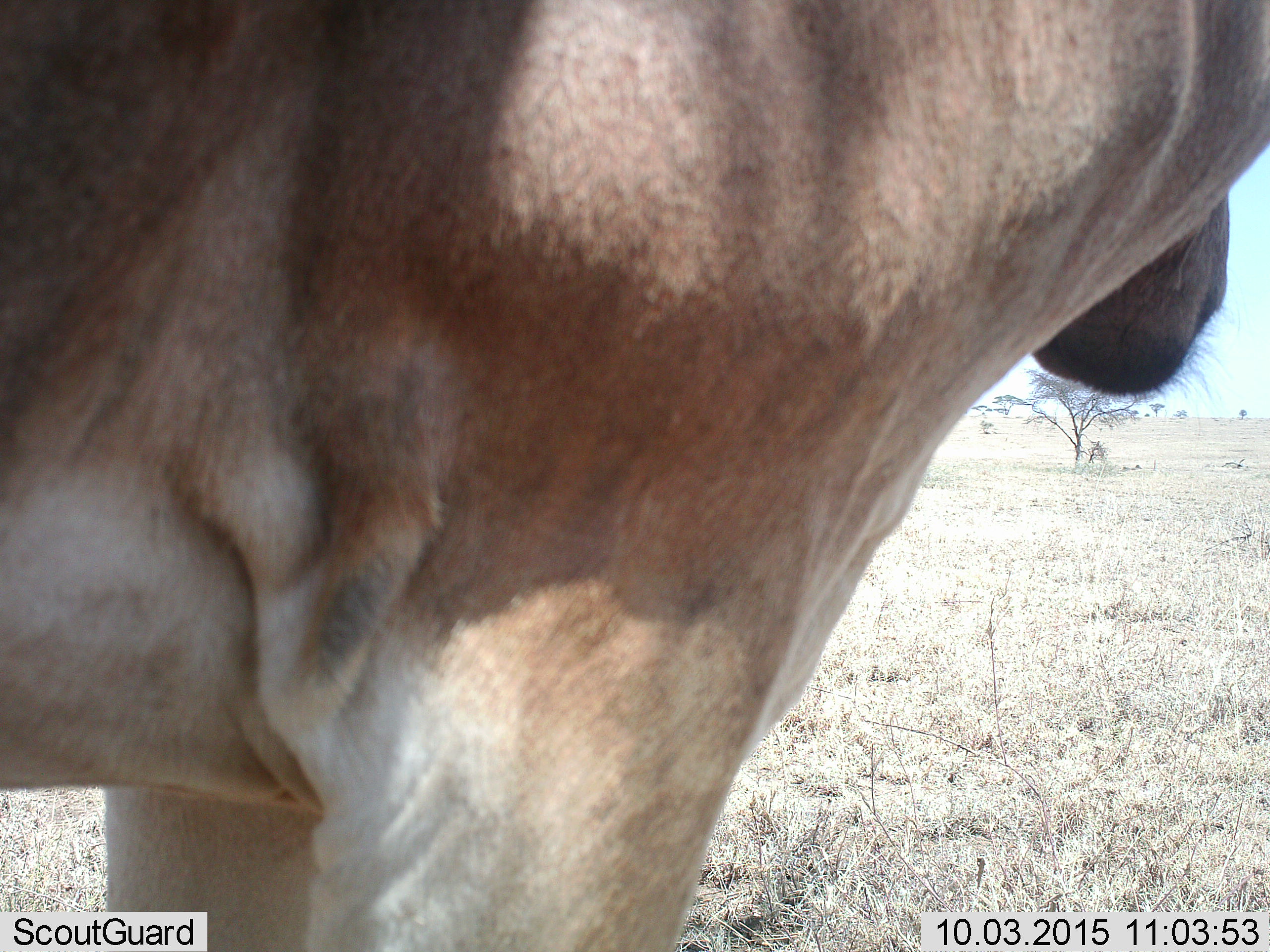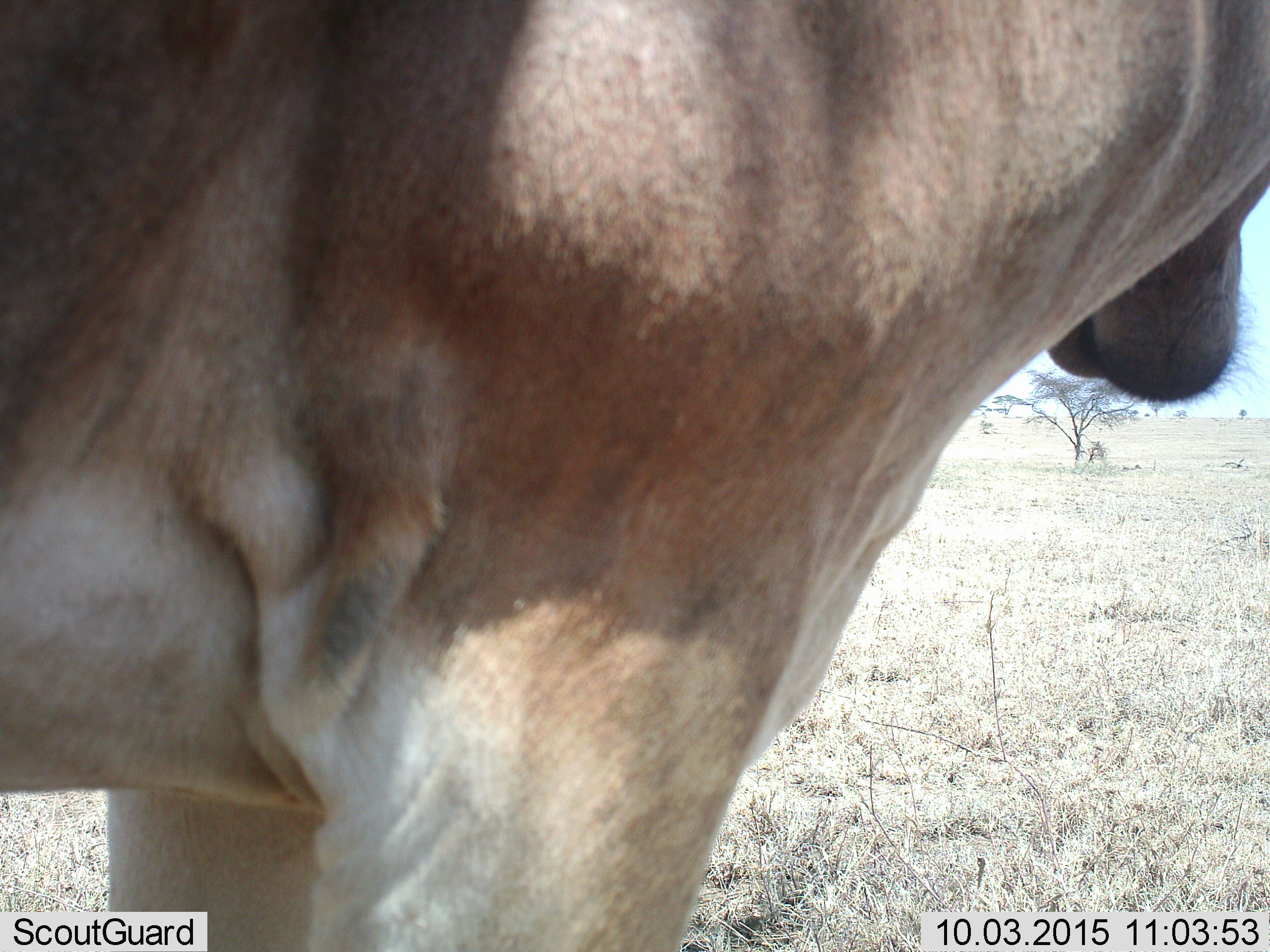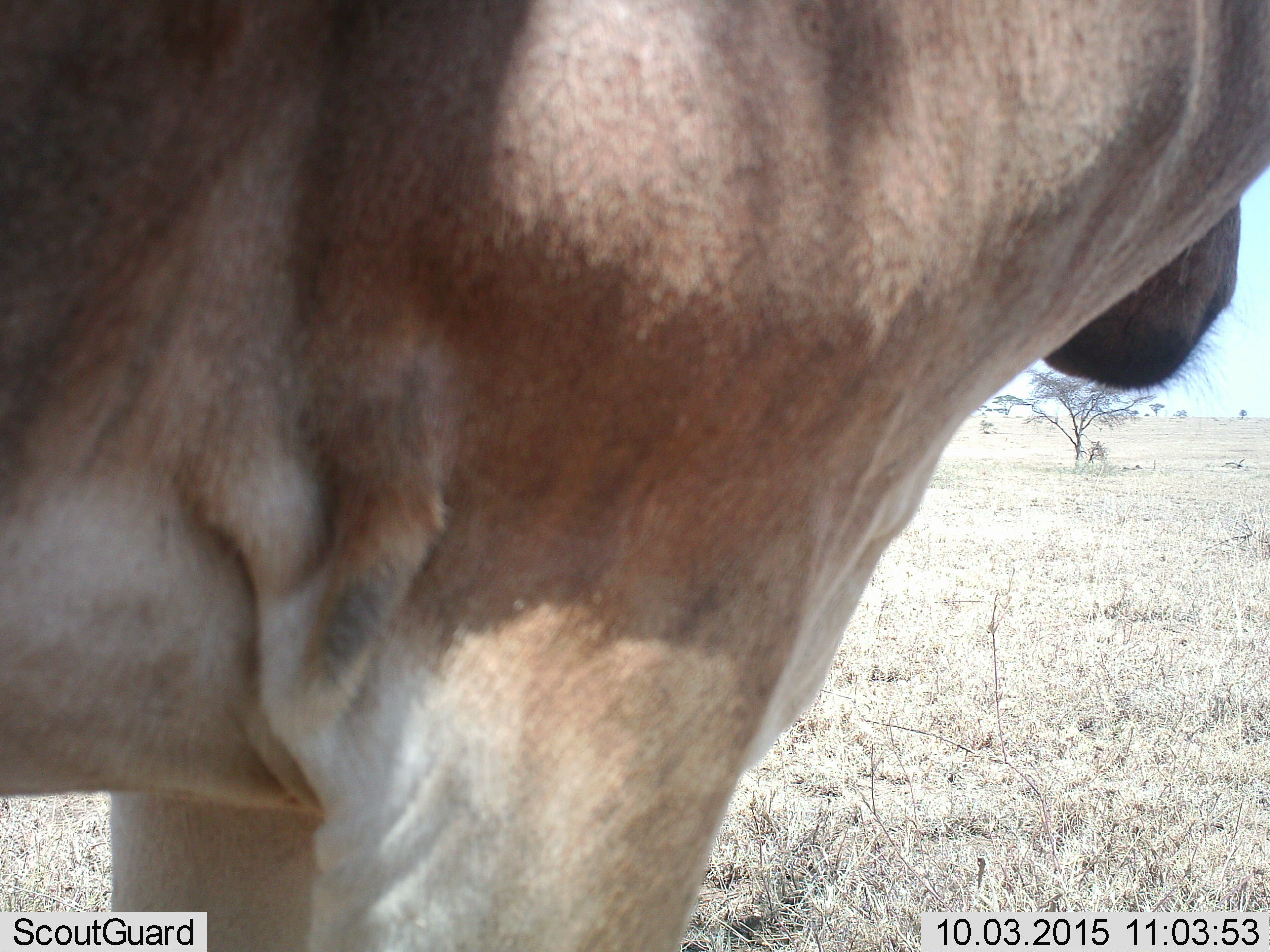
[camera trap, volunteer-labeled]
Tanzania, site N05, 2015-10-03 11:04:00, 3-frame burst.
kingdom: Animalia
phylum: Chordata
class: Mammalia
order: Artiodactyla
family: Bovidae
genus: Alcelaphus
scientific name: Alcelaphus buselaphus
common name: hartebeest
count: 1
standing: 100%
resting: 0%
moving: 0%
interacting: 0%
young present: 0%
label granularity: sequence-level